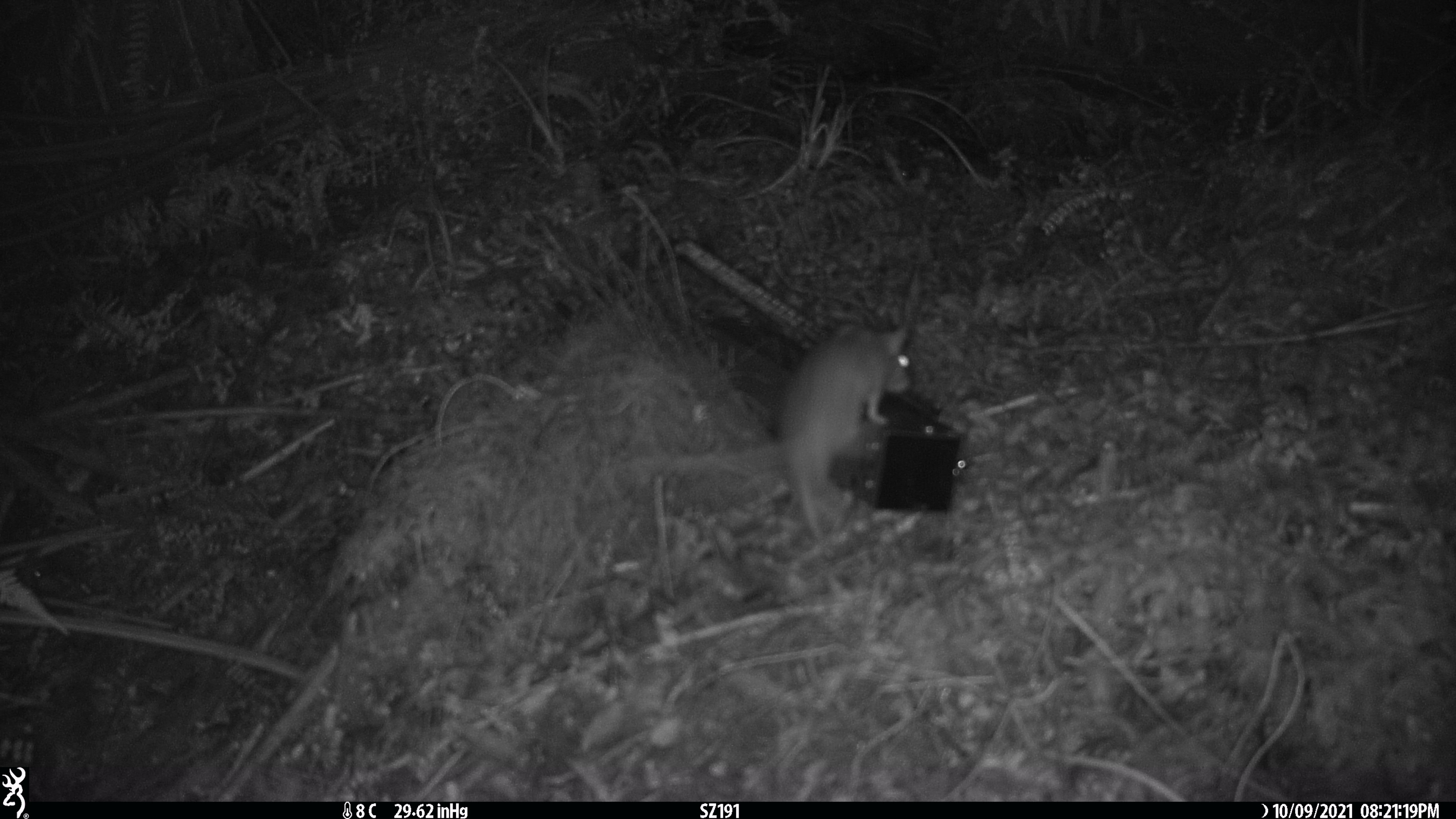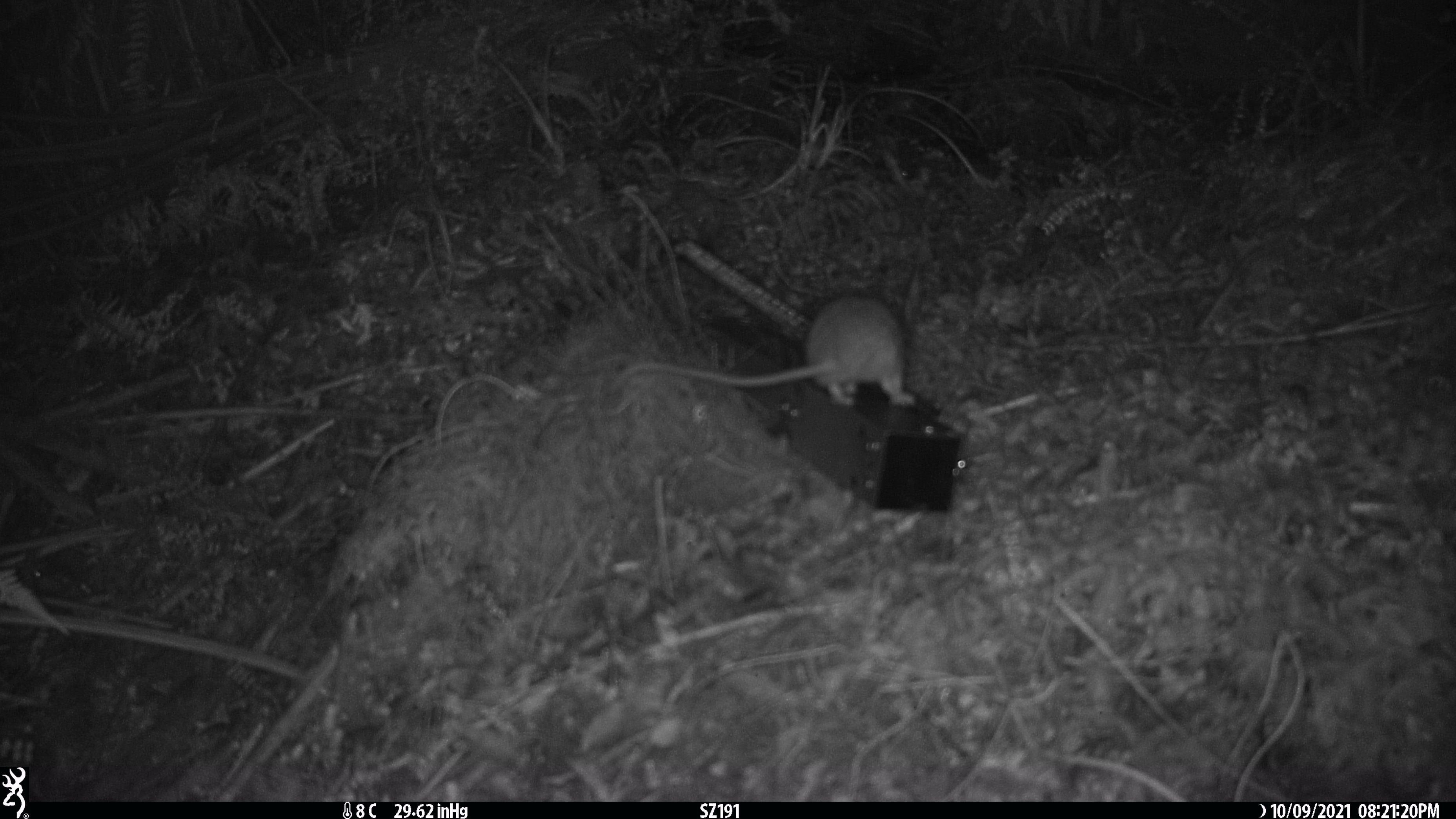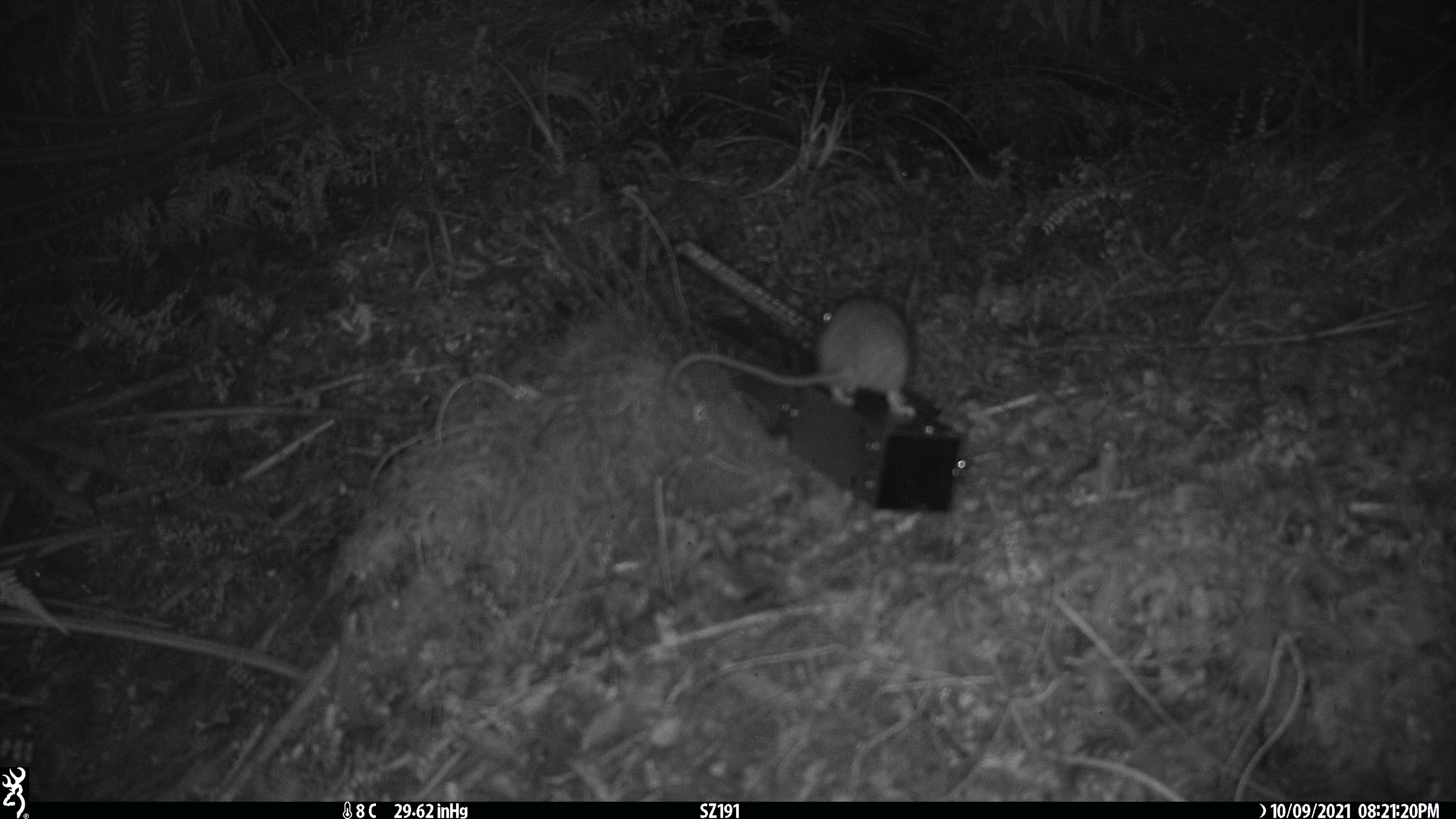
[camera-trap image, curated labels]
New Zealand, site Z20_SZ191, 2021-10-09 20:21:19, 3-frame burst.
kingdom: Animalia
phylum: Chordata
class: Mammalia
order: Rodentia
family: Muridae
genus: Rattus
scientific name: Rattus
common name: rat